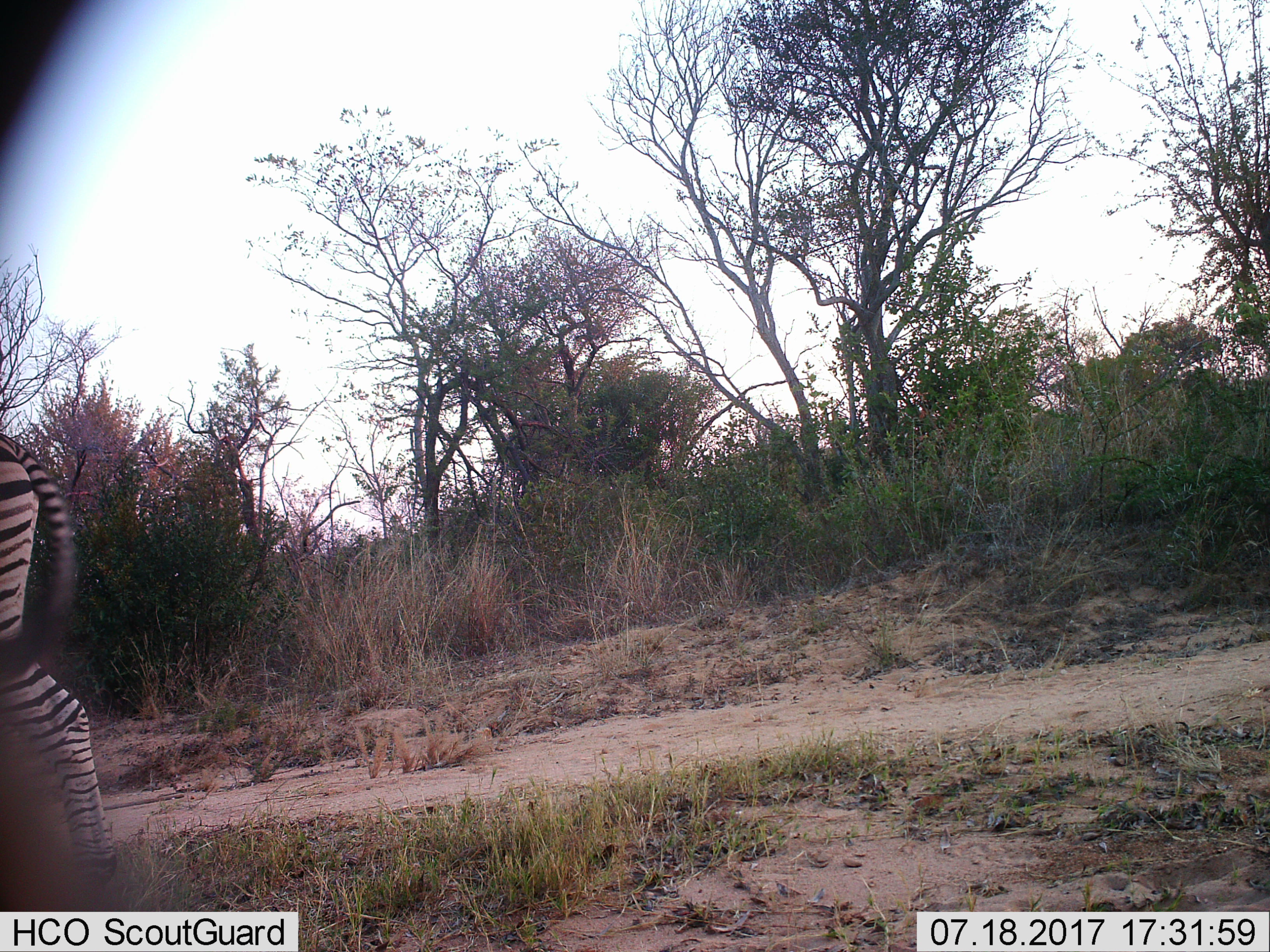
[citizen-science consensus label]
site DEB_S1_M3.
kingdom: Animalia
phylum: Chordata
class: Mammalia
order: Perissodactyla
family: Equidae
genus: Equus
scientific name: Equus quagga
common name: plains zebra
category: zebraplains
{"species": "zebraplains (plains zebra) (Equus quagga)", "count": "1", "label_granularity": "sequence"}